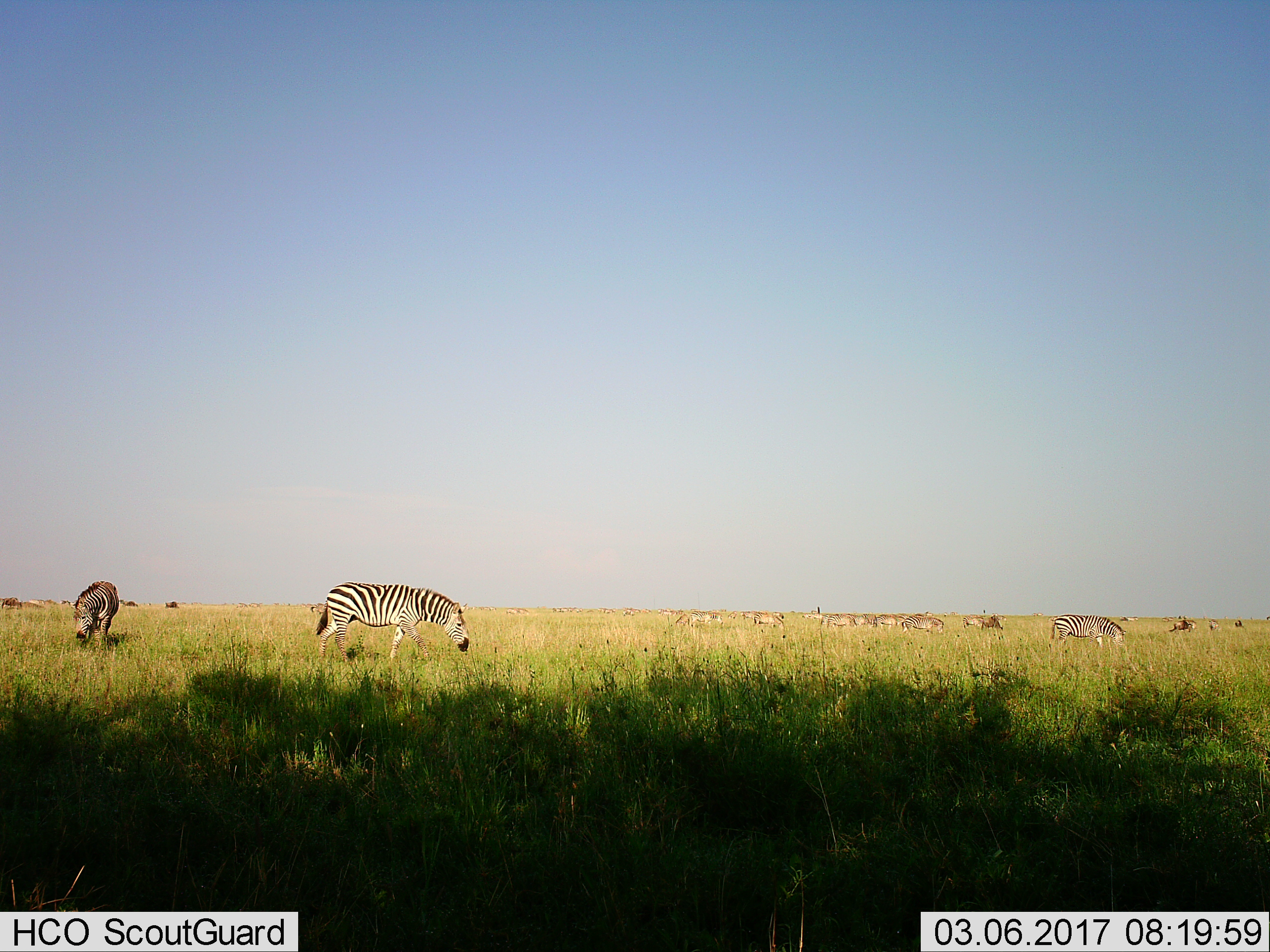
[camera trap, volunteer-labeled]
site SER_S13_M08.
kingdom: Animalia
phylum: Chordata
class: Mammalia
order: Perissodactyla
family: Equidae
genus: Equus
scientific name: Equus quagga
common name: plains zebra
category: zebraplains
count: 11-50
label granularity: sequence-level